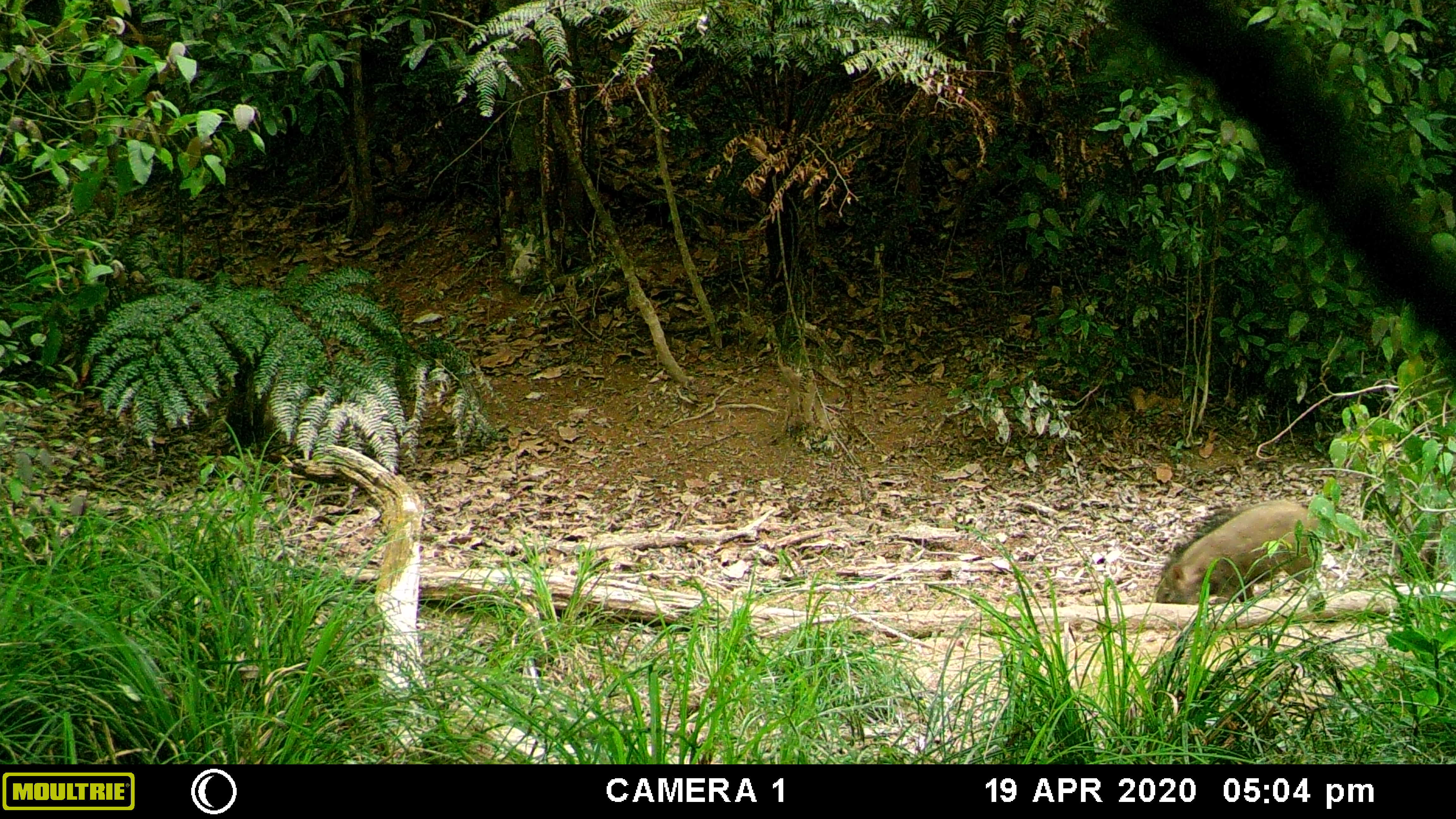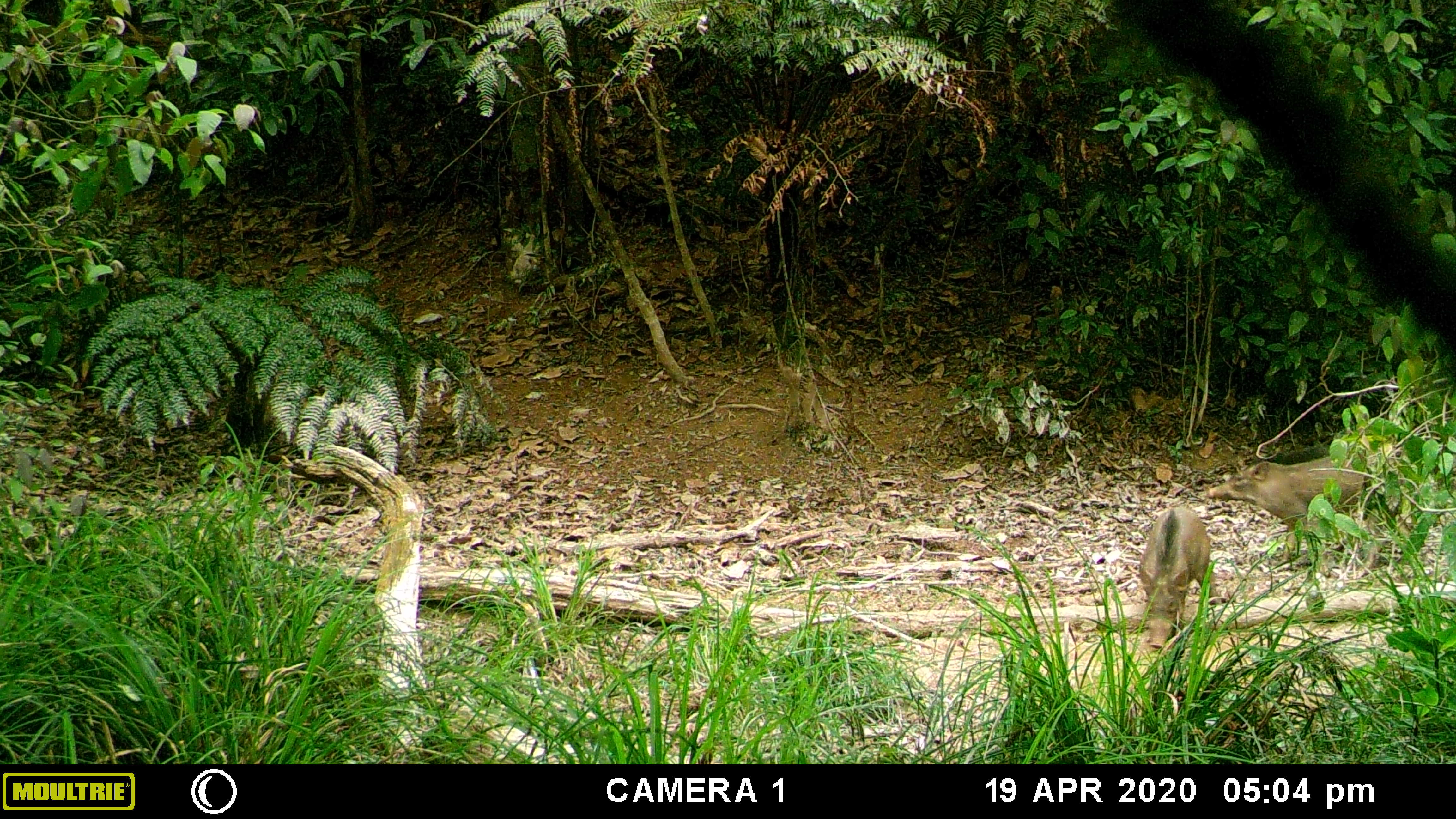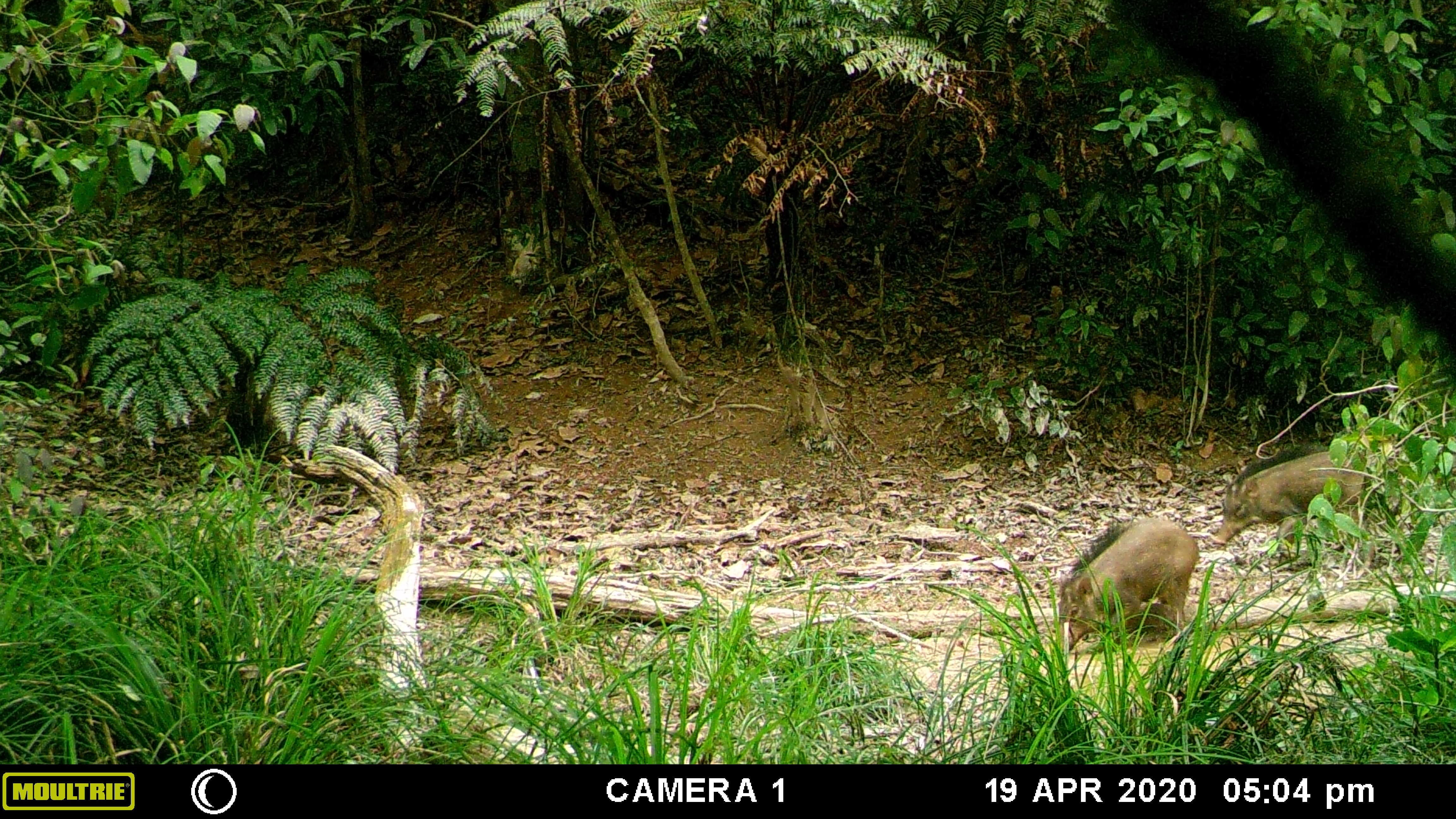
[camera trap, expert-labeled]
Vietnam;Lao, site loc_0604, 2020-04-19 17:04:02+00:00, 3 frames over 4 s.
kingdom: Animalia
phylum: Chordata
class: Mammalia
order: Artiodactyla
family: Suidae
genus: Sus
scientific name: Sus scrofa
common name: eurasian wild pig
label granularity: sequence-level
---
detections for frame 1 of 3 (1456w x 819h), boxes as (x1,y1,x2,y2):
eurasian wild pig: (1153,498,1324,605)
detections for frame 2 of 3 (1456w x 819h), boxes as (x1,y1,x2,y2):
eurasian wild pig: (1206,451,1413,576); (1134,507,1221,649)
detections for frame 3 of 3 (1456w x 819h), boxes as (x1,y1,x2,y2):
eurasian wild pig: (1210,442,1405,566); (1052,514,1202,655)